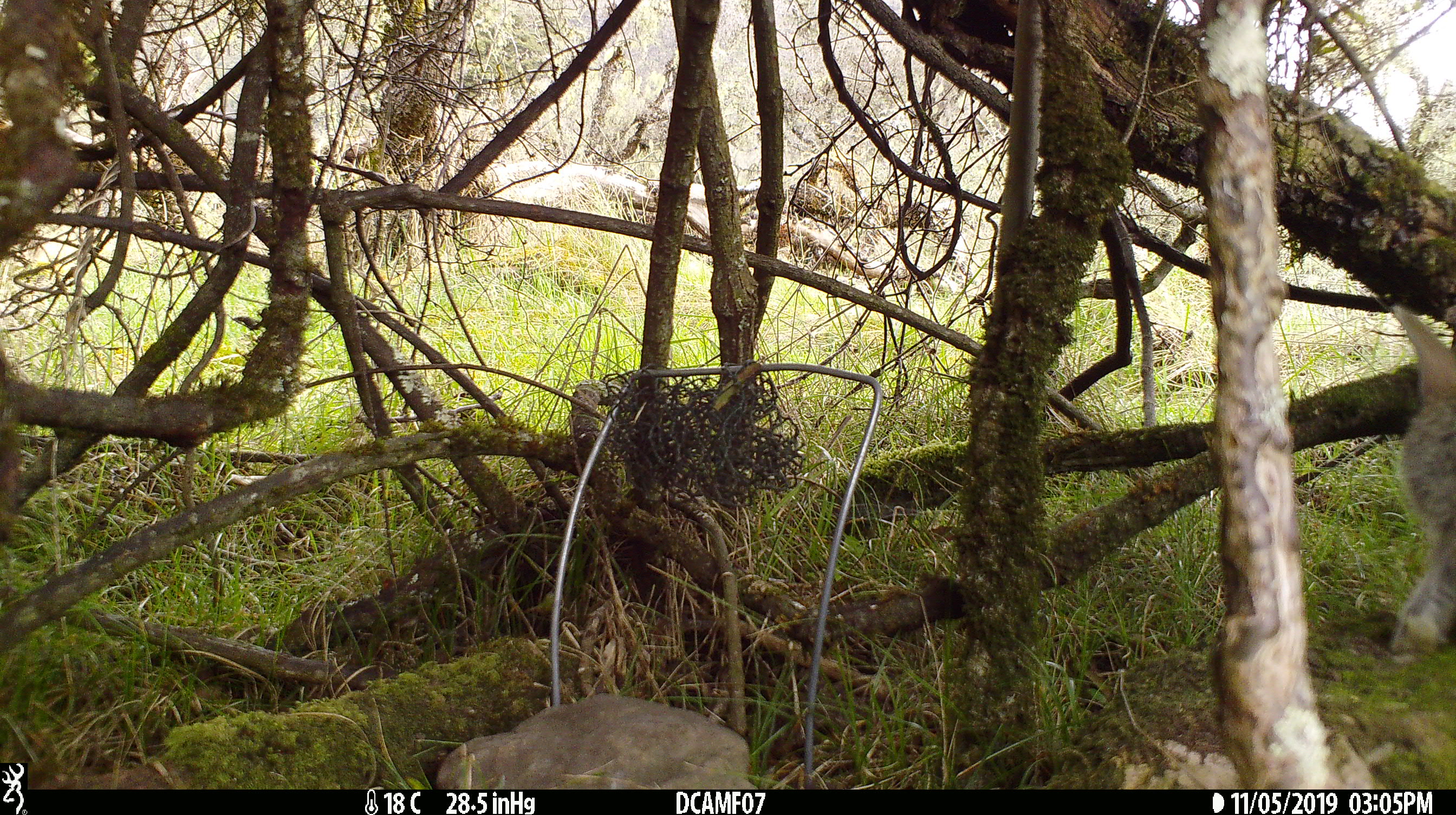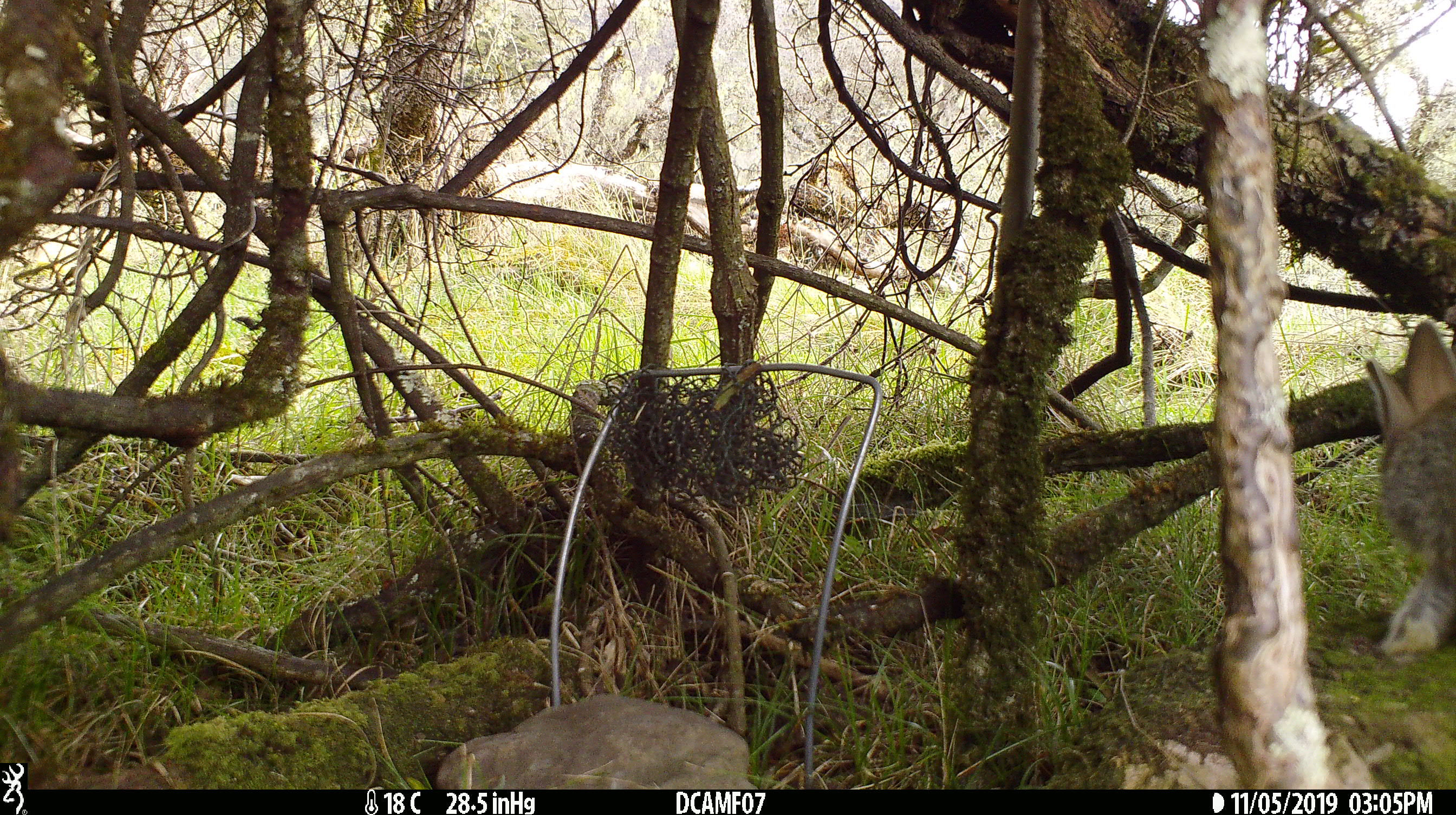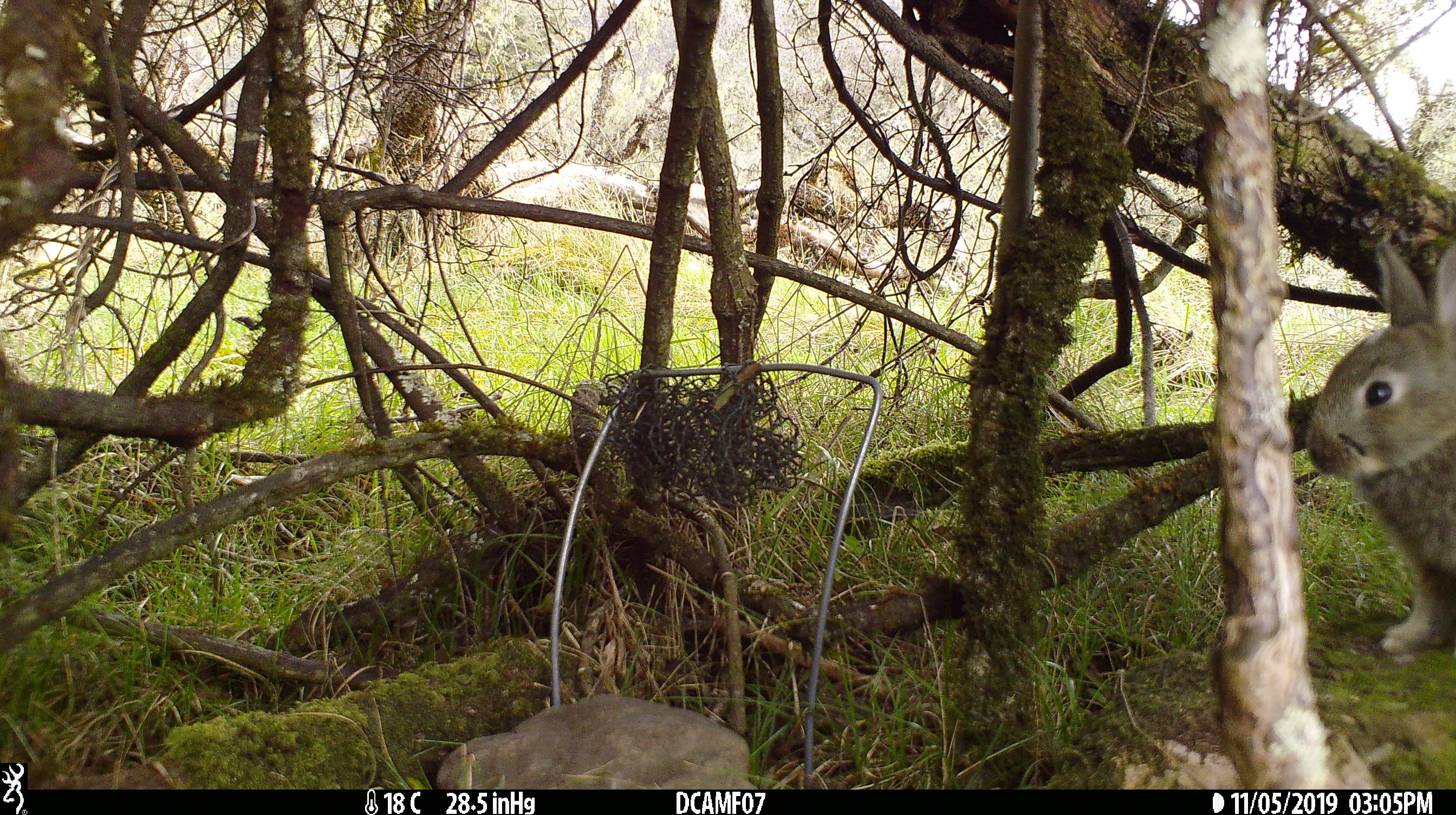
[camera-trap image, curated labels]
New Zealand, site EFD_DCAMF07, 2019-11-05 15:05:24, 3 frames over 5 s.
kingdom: Animalia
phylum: Chordata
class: Mammalia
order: Lagomorpha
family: Leporidae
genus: Oryctolagus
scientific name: Oryctolagus cuniculus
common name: european rabbit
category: rabbit